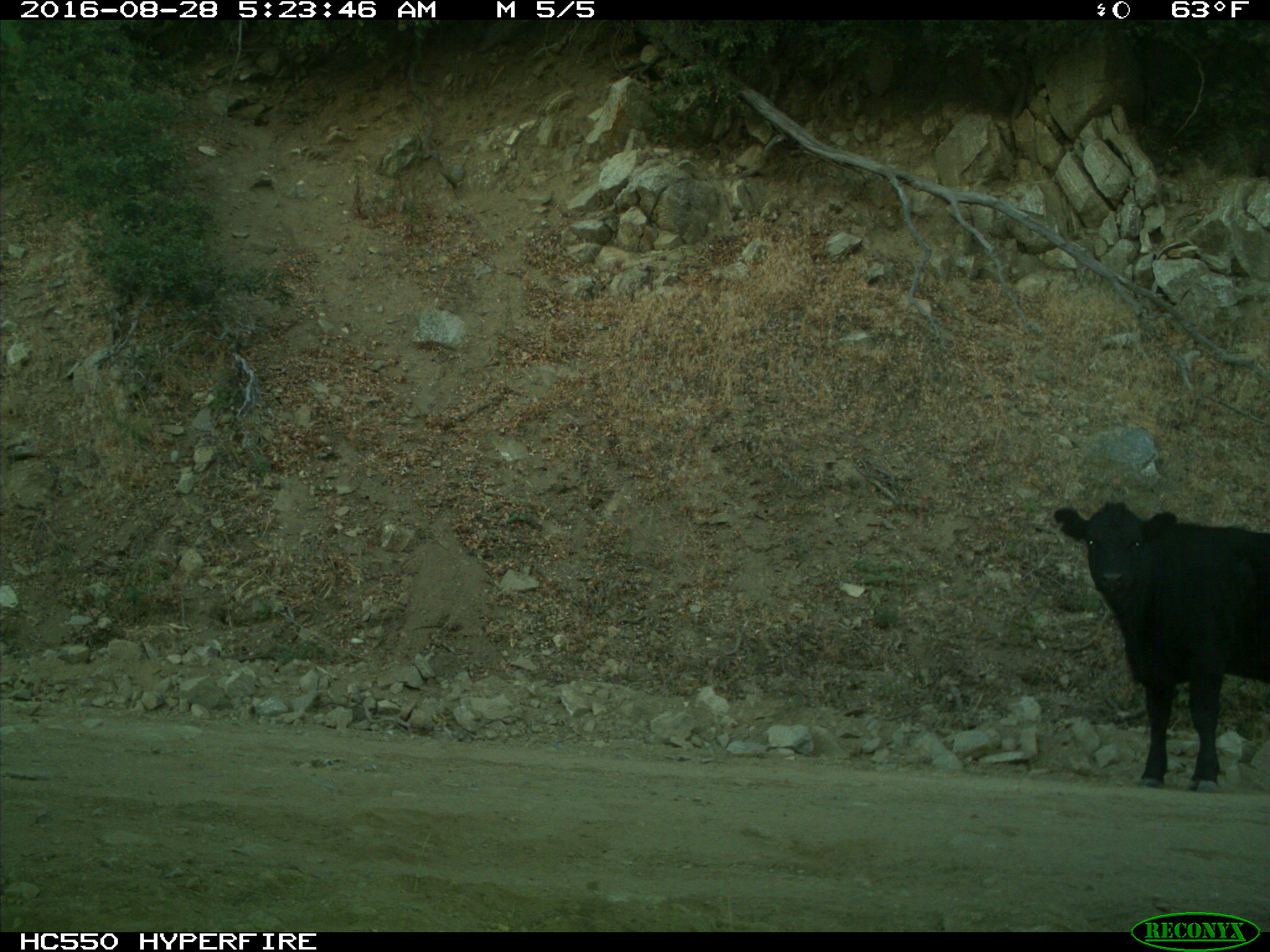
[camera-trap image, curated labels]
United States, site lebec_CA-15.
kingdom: Animalia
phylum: Chordata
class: Mammalia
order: Artiodactyla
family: Bovidae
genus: Bos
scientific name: Bos taurus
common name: domestic cow